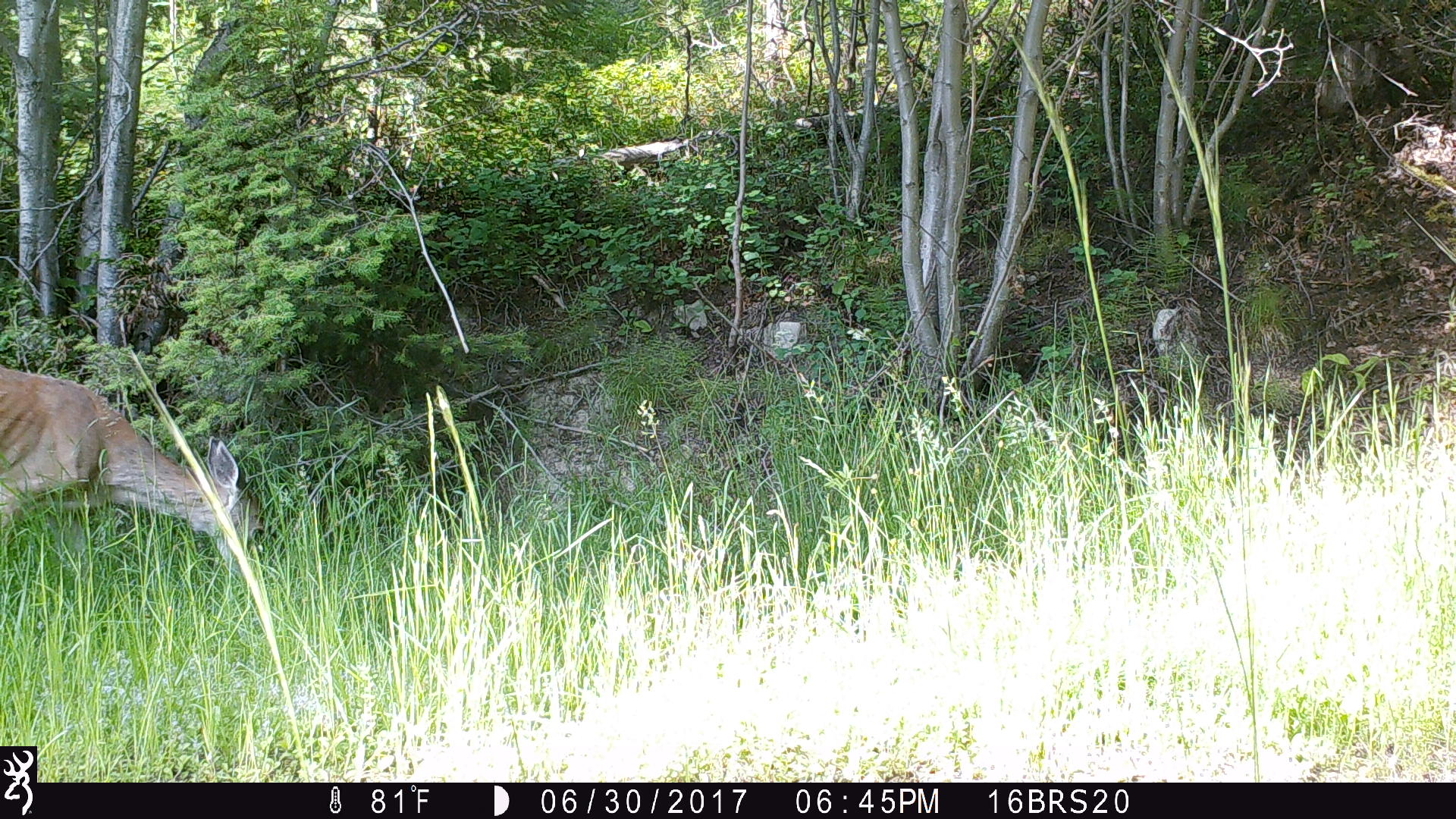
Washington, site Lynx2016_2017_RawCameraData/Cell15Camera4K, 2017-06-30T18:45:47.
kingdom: Animalia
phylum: Chordata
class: Mammalia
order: Artiodactyla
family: Cervidae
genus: Odocoileus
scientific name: Odocoileus virginianus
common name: white-tailed deer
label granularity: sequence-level